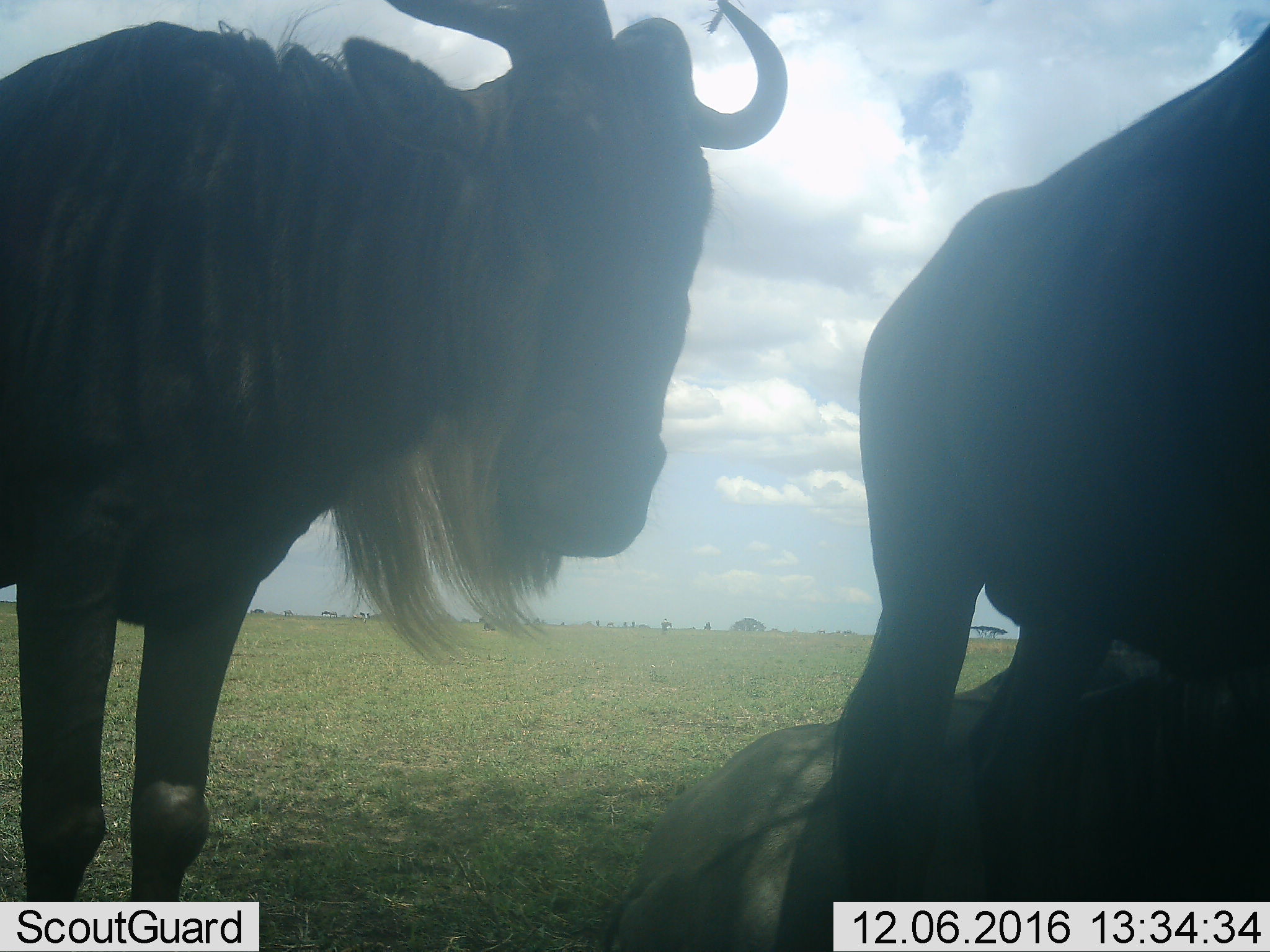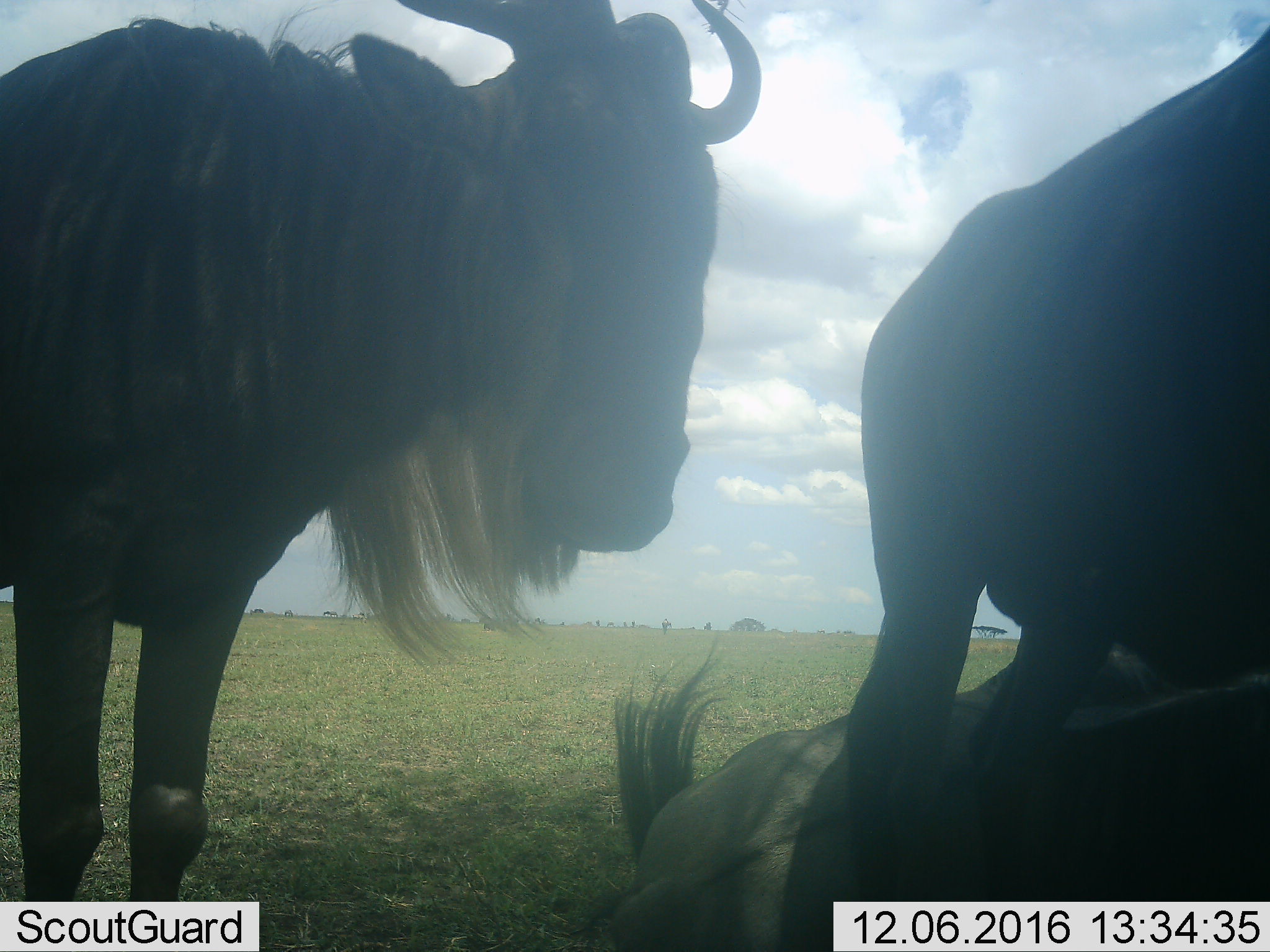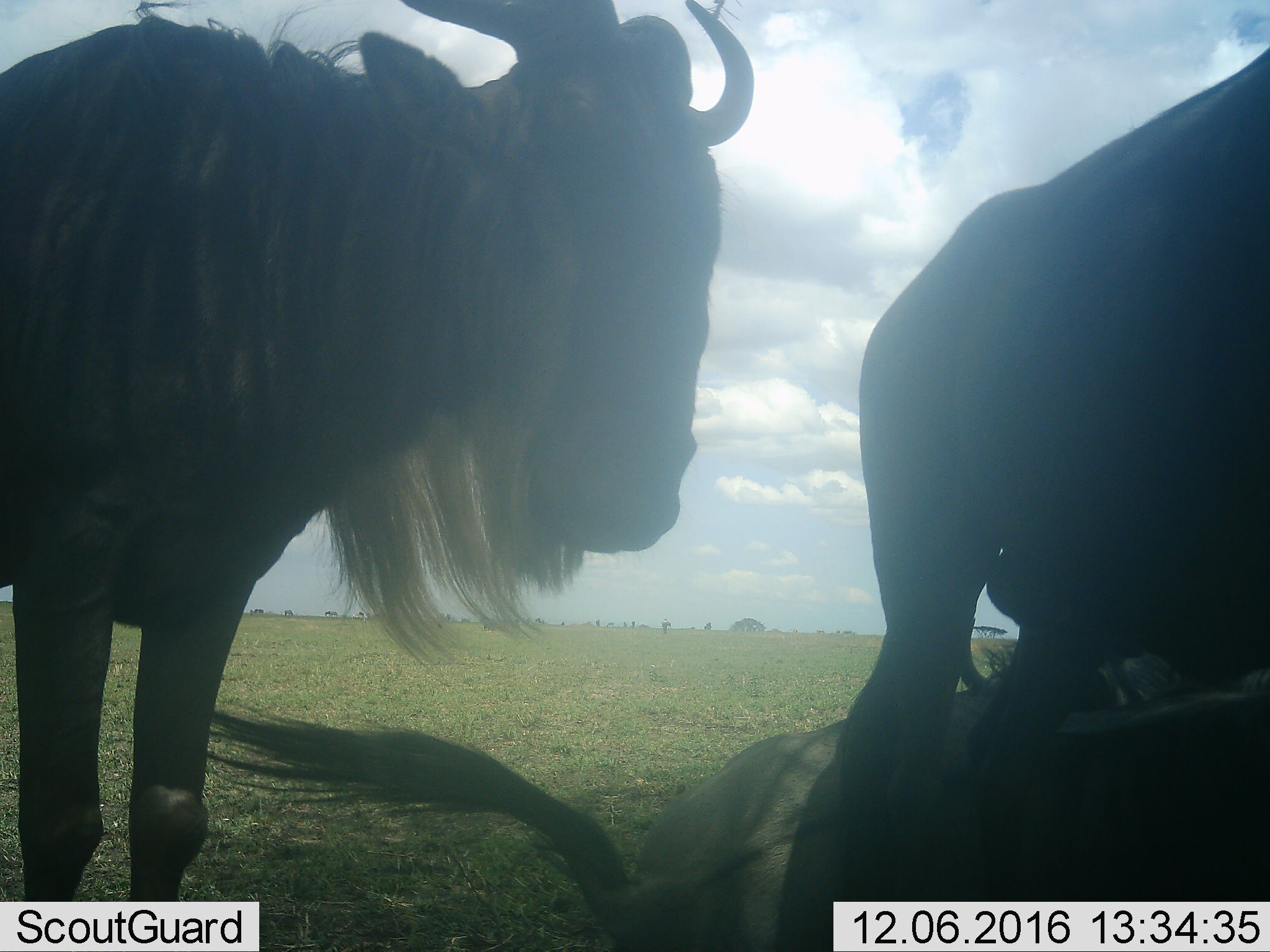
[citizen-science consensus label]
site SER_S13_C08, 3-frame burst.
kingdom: Animalia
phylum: Chordata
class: Mammalia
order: Artiodactyla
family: Bovidae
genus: Connochaetes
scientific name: Connochaetes taurinus taurinus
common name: blue wildebeest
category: wildebeestblue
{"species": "wildebeestblue (blue wildebeest) (Connochaetes taurinus taurinus)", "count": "3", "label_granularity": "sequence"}